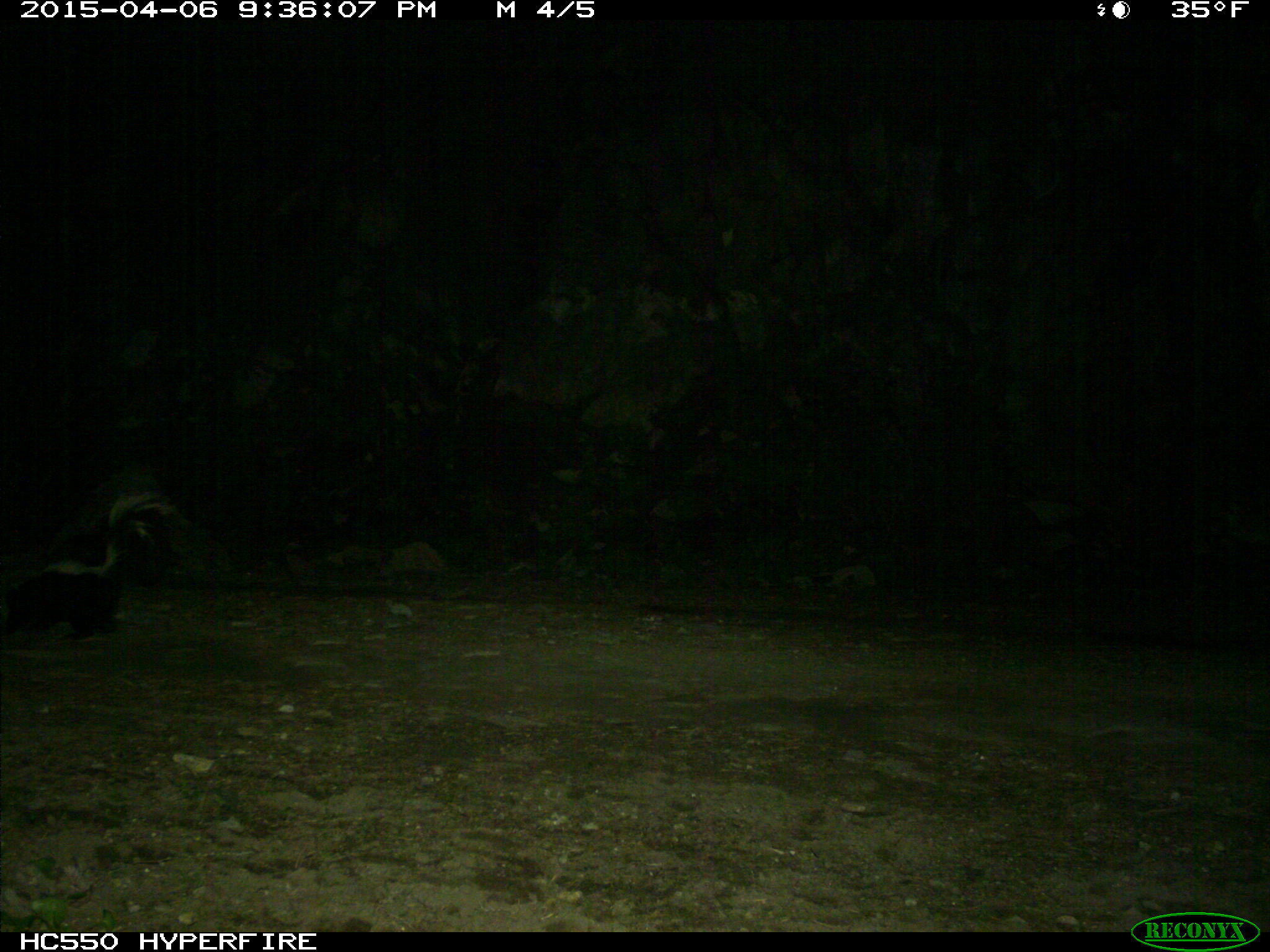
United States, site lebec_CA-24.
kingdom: Animalia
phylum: Chordata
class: Mammalia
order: Carnivora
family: Mephitidae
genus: Mephitis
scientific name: Mephitis mephitis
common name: striped skunk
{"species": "Mephitis mephitis (striped skunk)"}